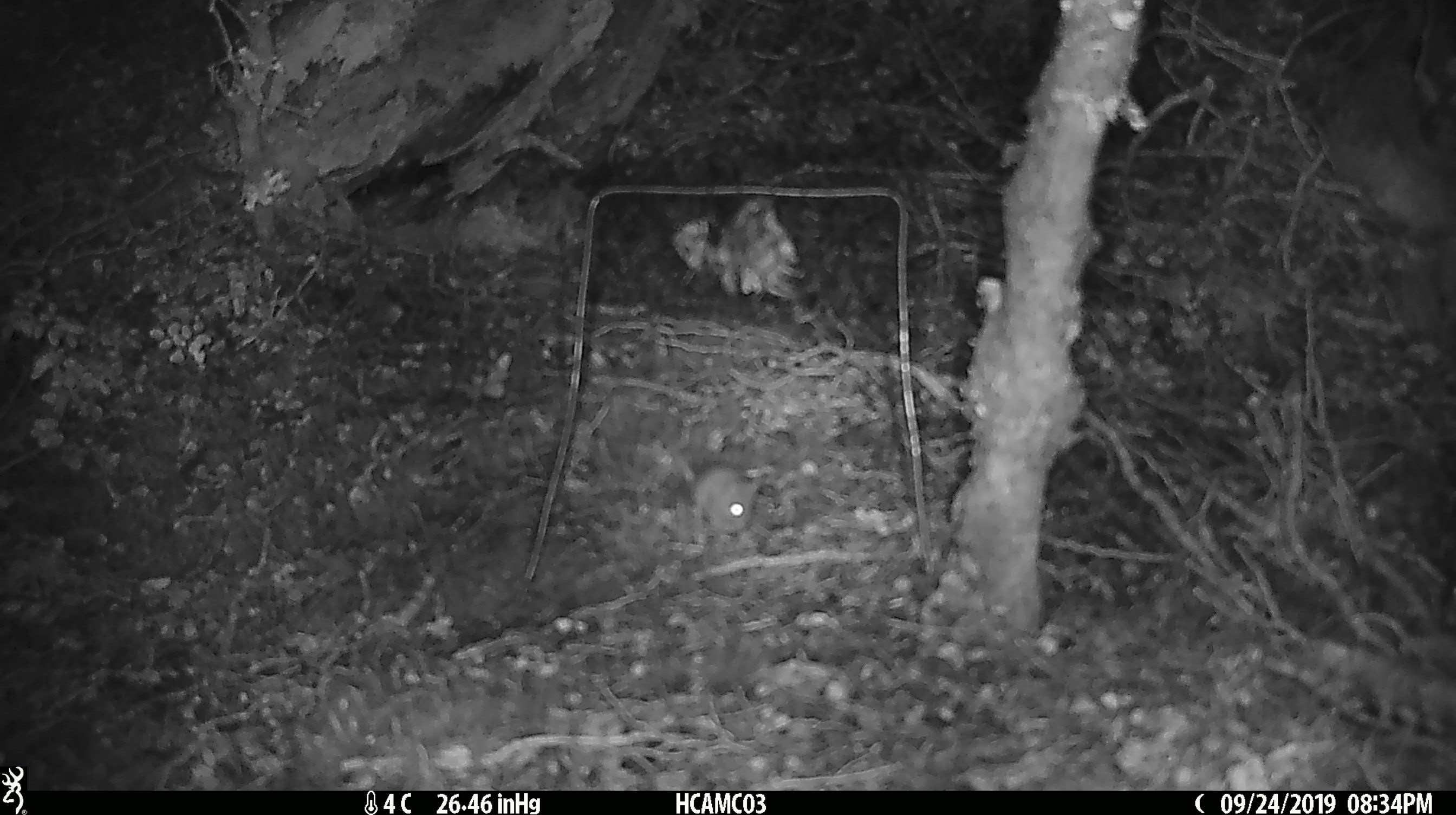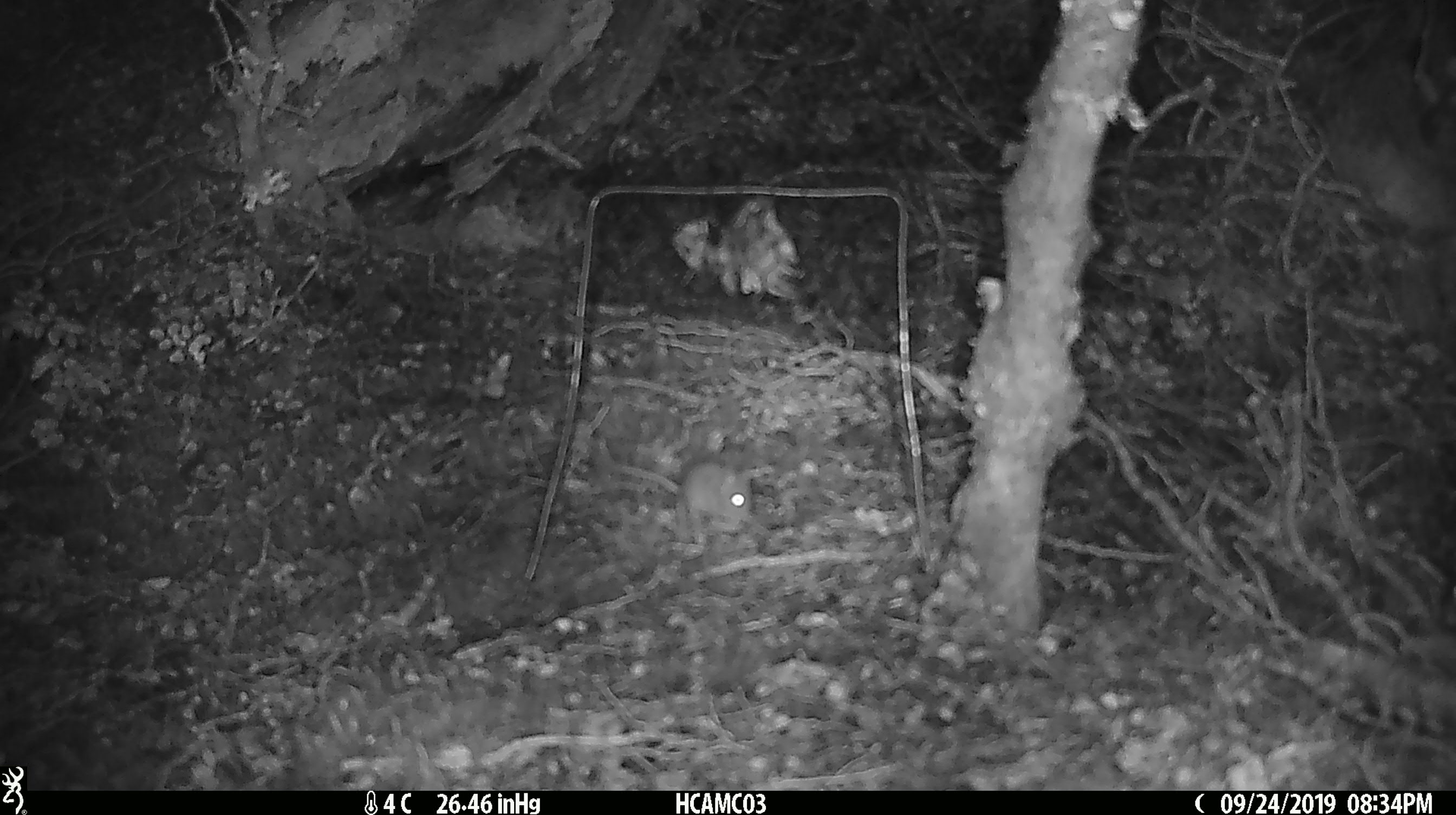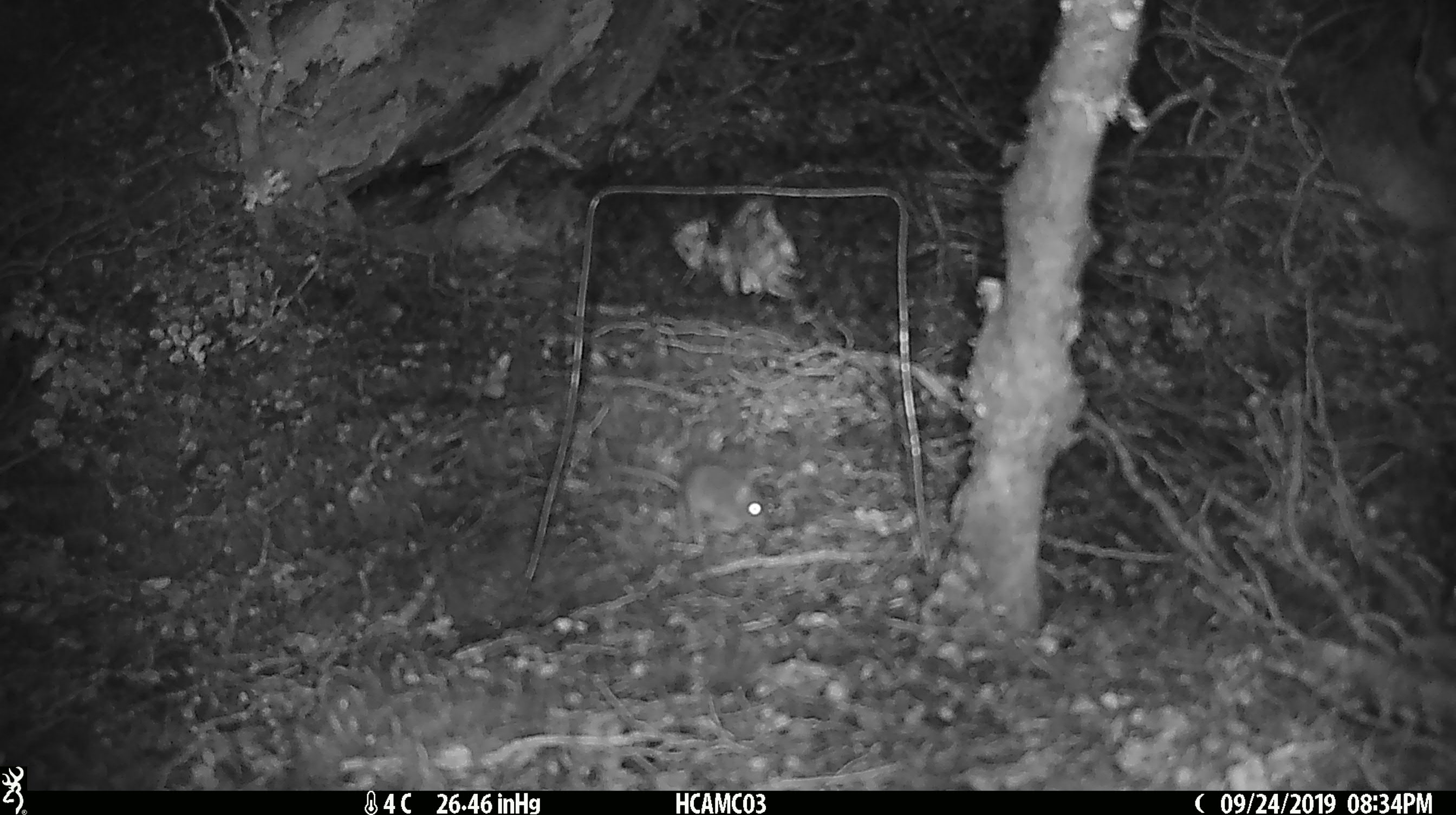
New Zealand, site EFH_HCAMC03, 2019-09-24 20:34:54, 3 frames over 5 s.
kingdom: Animalia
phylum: Chordata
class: Mammalia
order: Rodentia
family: Muridae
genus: Mus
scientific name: Mus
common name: mouse